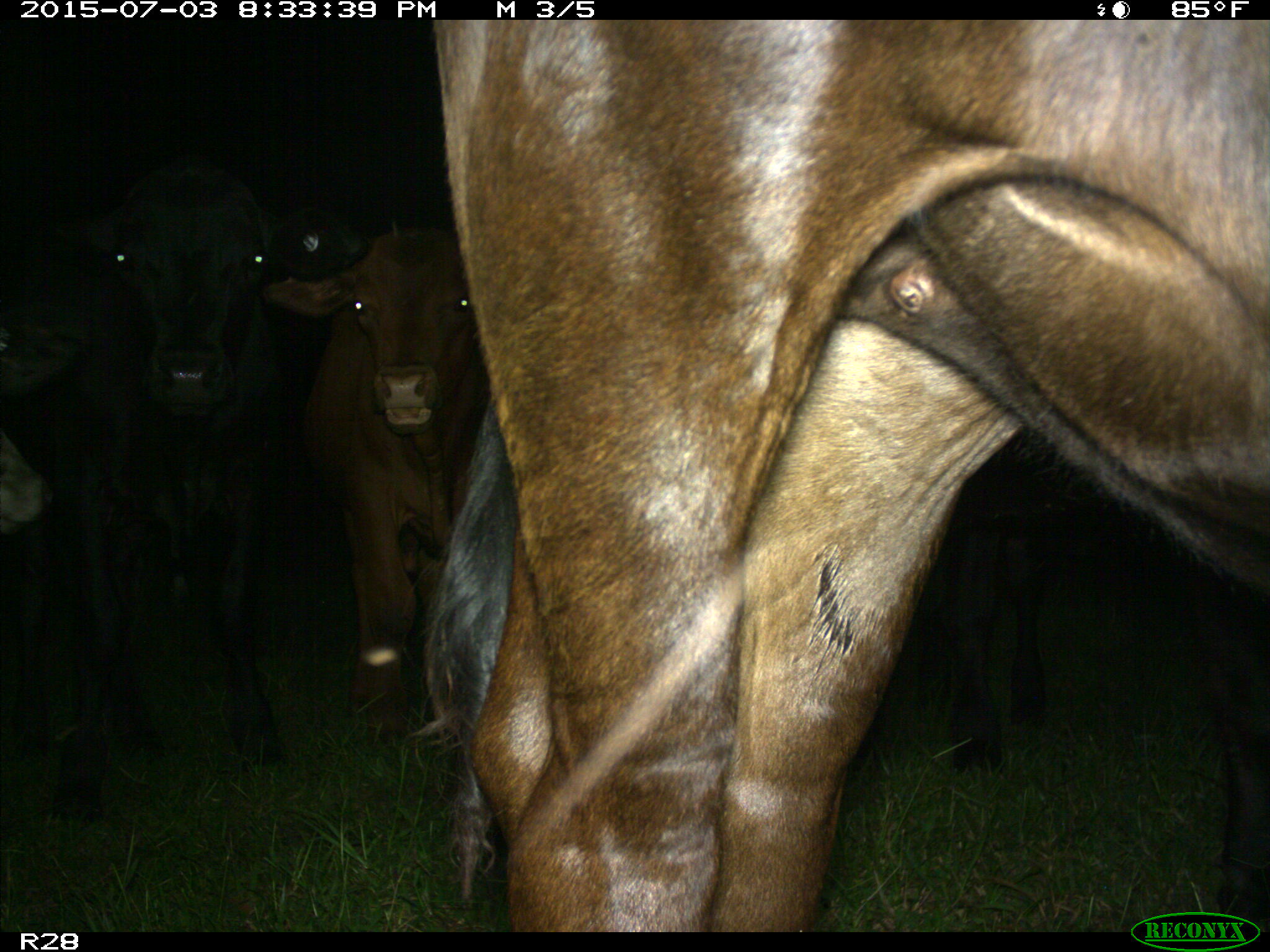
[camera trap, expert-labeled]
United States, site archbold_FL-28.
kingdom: Animalia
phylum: Chordata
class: Mammalia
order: Artiodactyla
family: Bovidae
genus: Bos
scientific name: Bos taurus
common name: domestic cow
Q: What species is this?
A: Bos taurus (domestic cow).